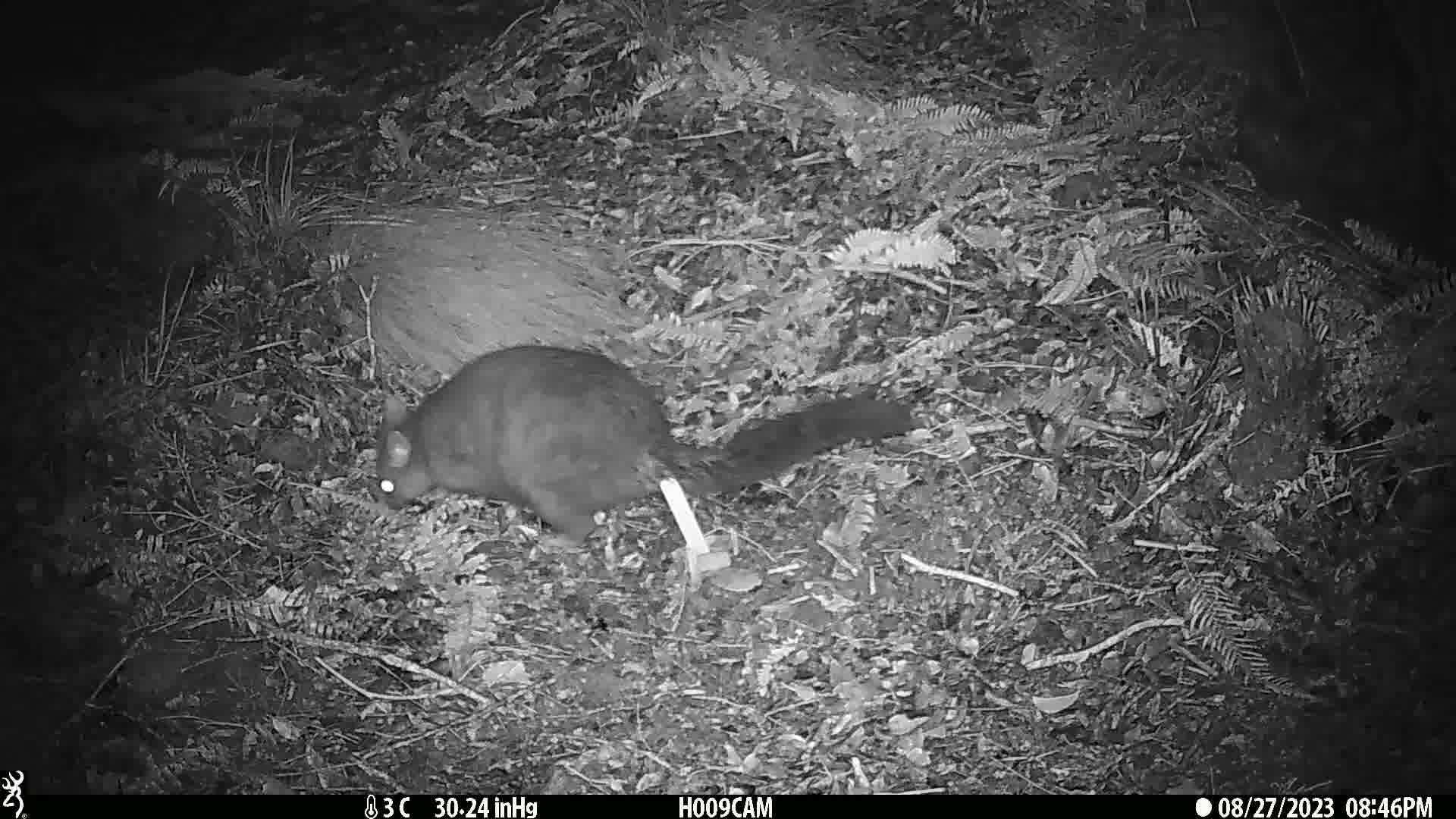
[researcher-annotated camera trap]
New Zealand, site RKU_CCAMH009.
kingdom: Animalia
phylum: Chordata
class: Mammalia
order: Diprotodontia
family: Phalangeridae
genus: Trichosurus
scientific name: Trichosurus vulpecula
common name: common brushtail possum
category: possum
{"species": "possum (common brushtail possum) (Trichosurus vulpecula)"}